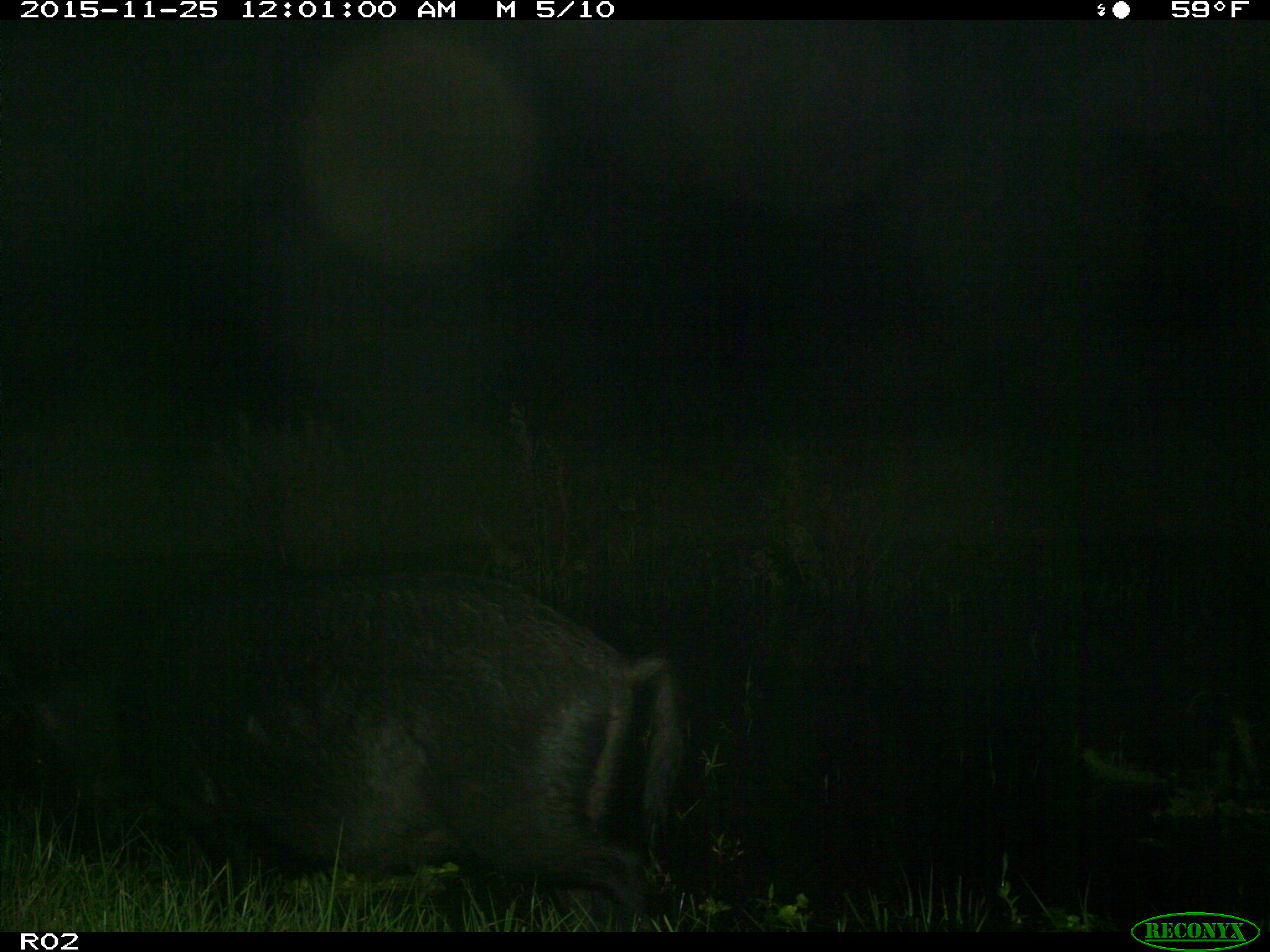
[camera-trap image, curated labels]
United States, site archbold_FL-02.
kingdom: Animalia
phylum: Chordata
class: Mammalia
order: Artiodactyla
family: Suidae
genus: Sus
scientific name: Sus scrofa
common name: wild boar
Sus scrofa (wild boar).